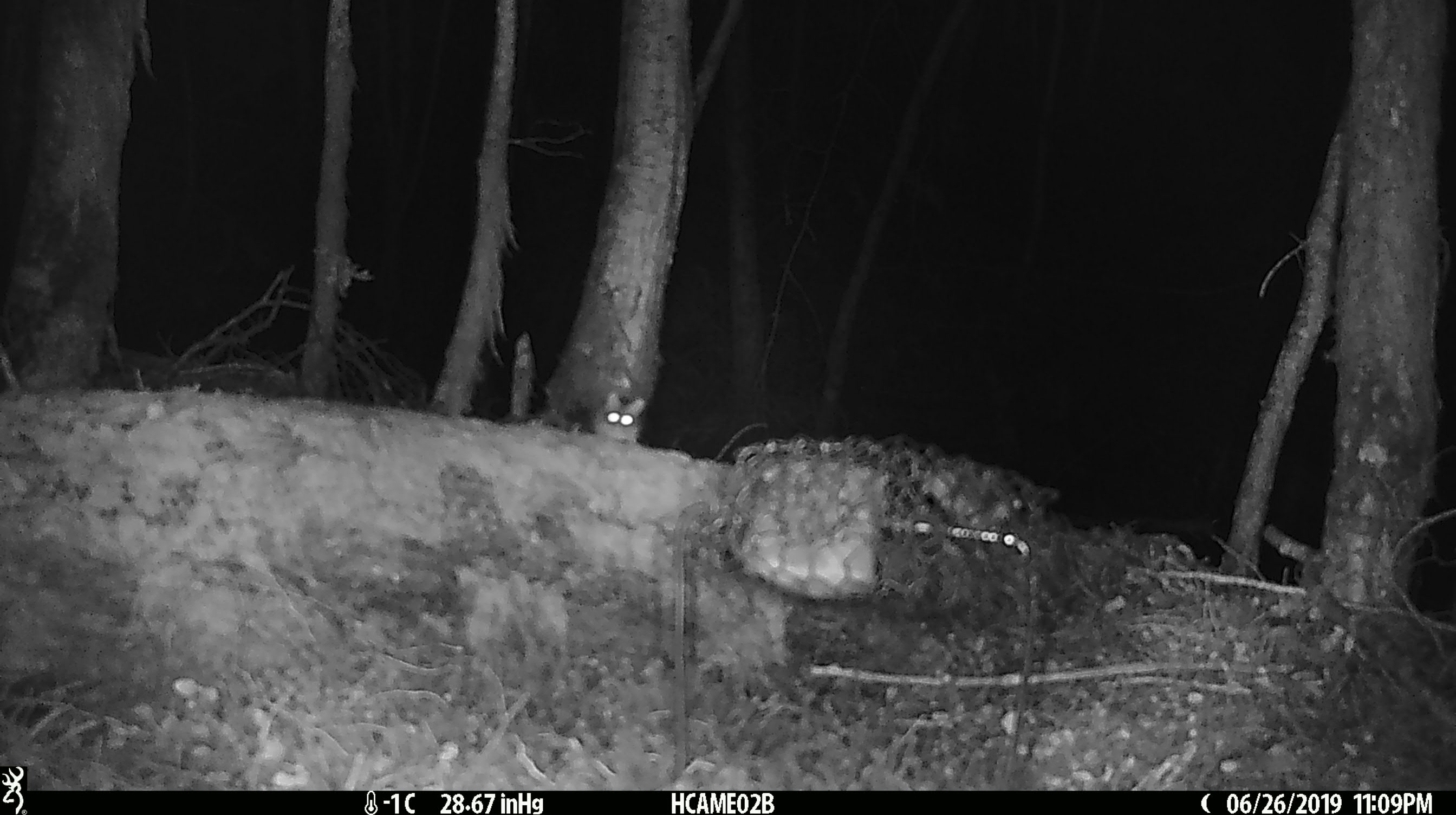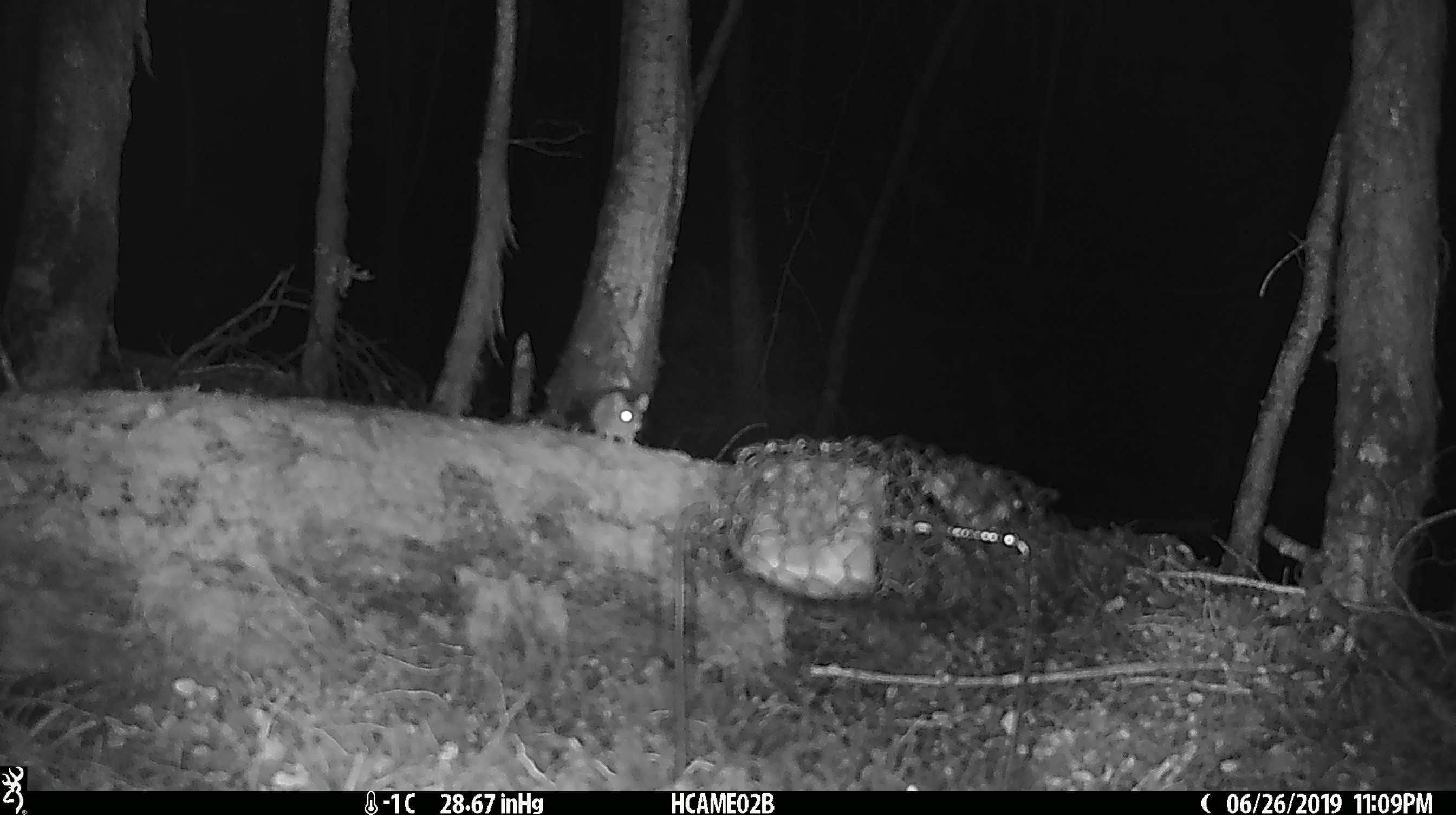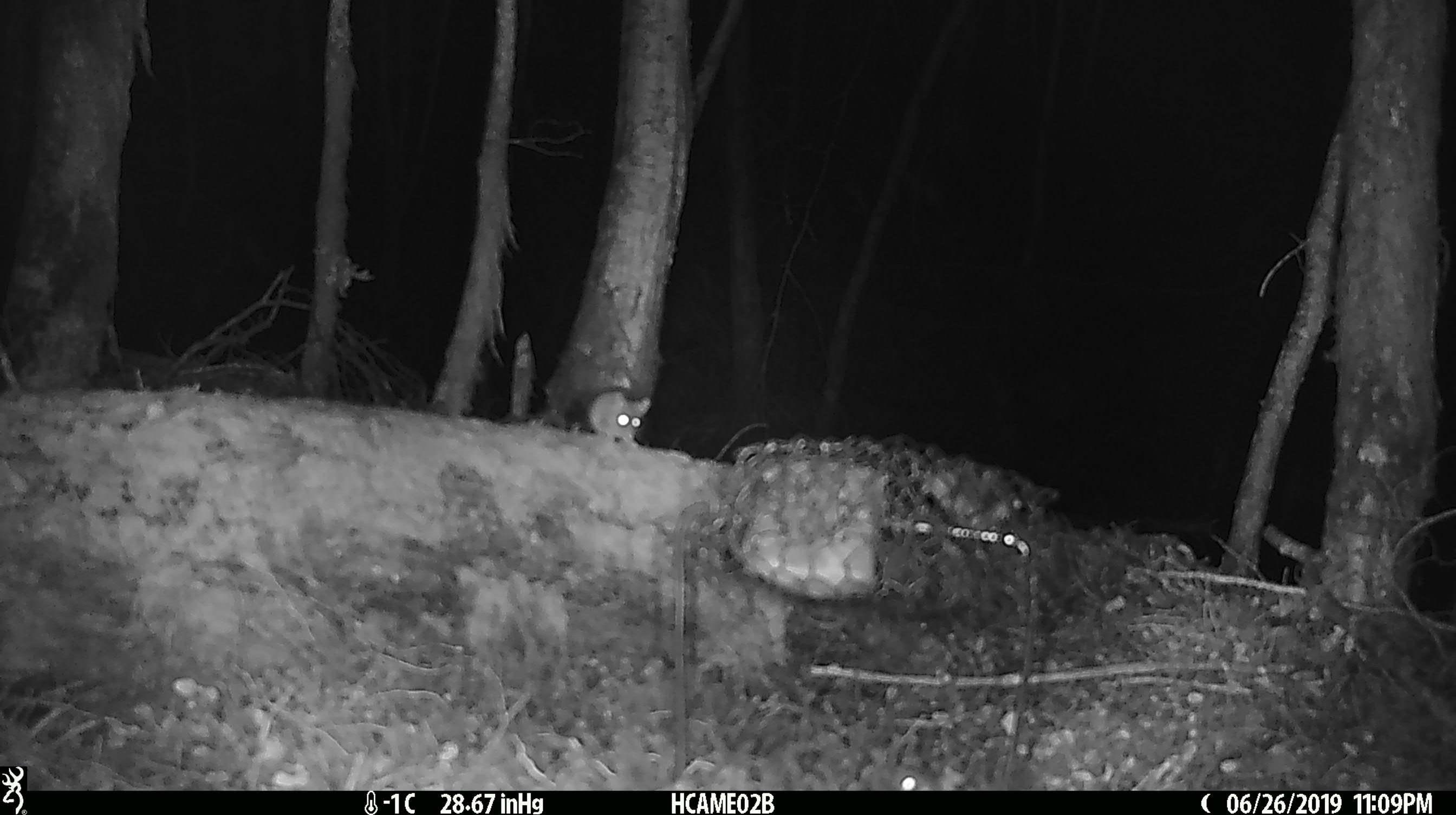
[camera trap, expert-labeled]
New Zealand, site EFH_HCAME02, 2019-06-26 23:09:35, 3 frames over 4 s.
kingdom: Animalia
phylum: Chordata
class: Mammalia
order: Rodentia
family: Muridae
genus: Mus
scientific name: Mus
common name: mouse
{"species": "mouse (Mus)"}